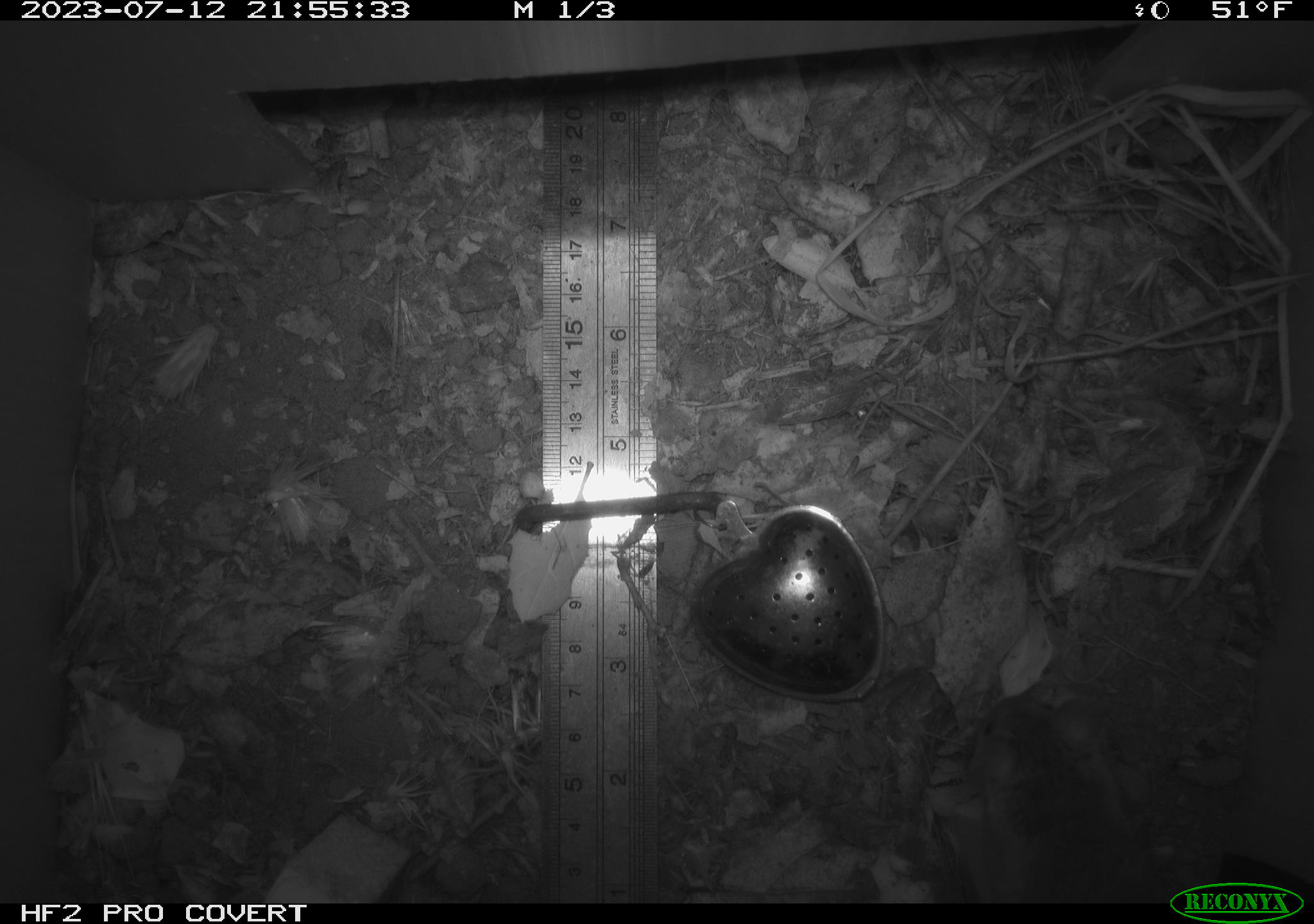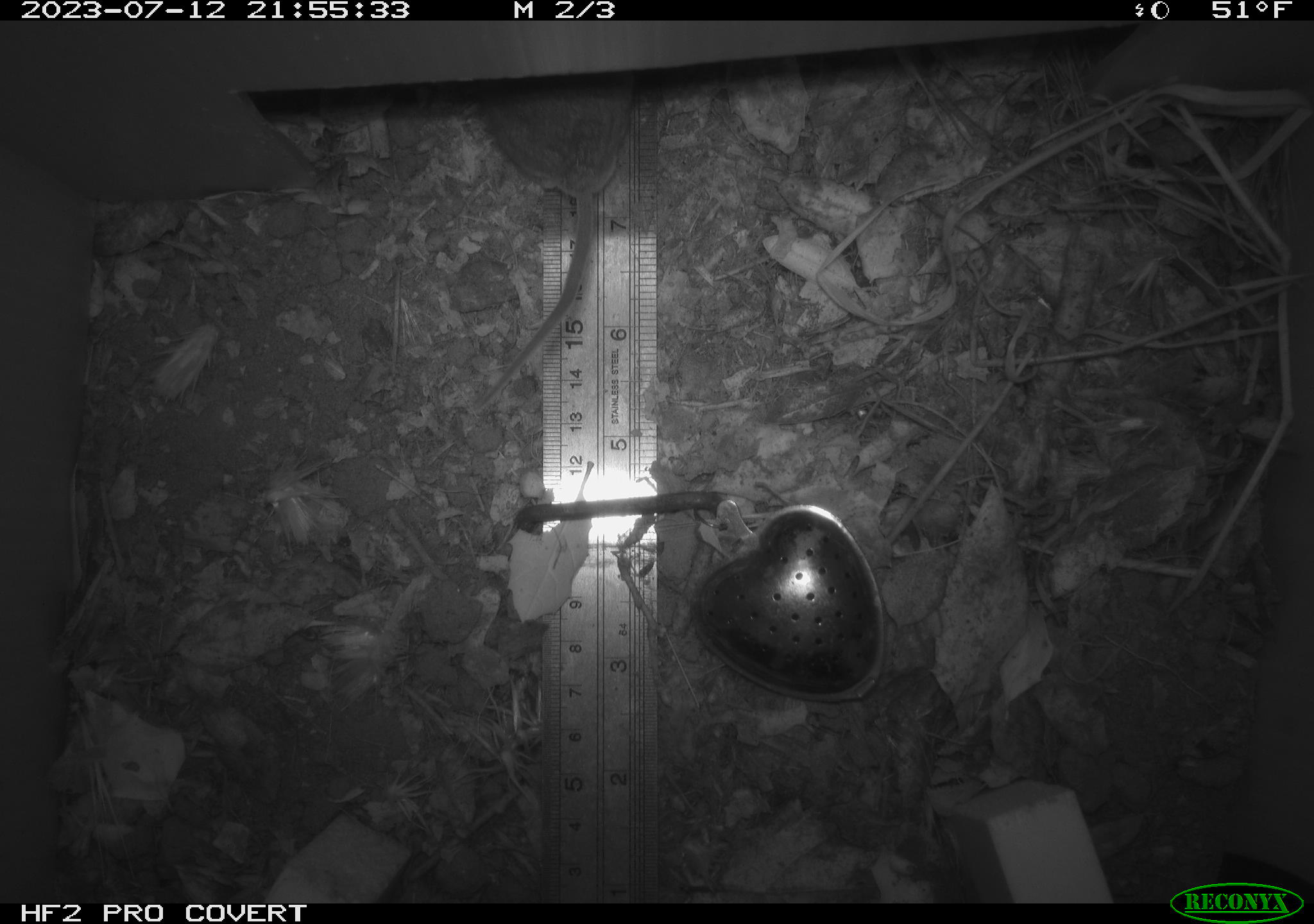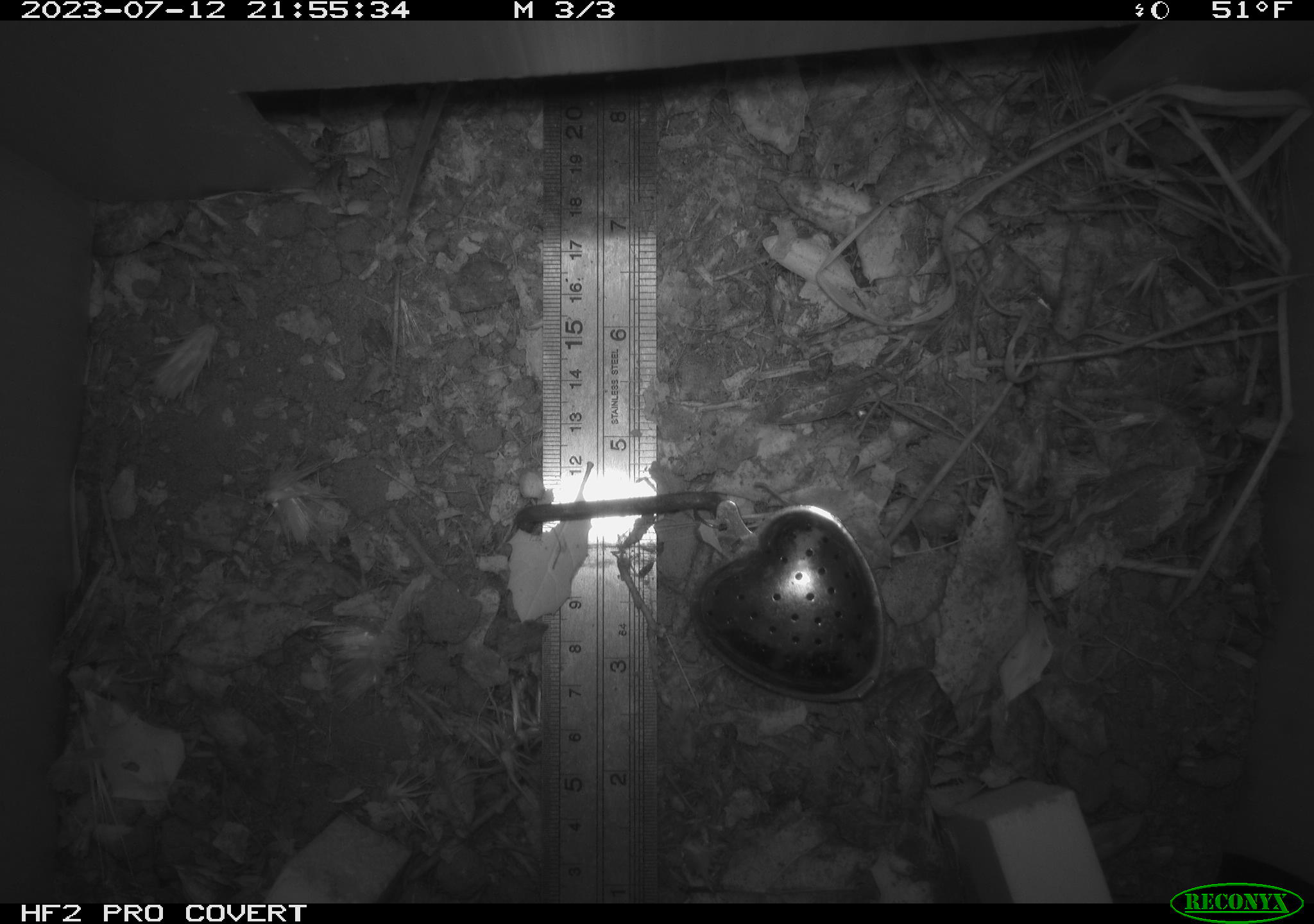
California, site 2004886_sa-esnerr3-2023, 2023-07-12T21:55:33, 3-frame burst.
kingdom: Animalia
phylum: Chordata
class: Mammalia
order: Rodentia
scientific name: Rodentia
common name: mouse species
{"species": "mouse species (Rodentia)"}